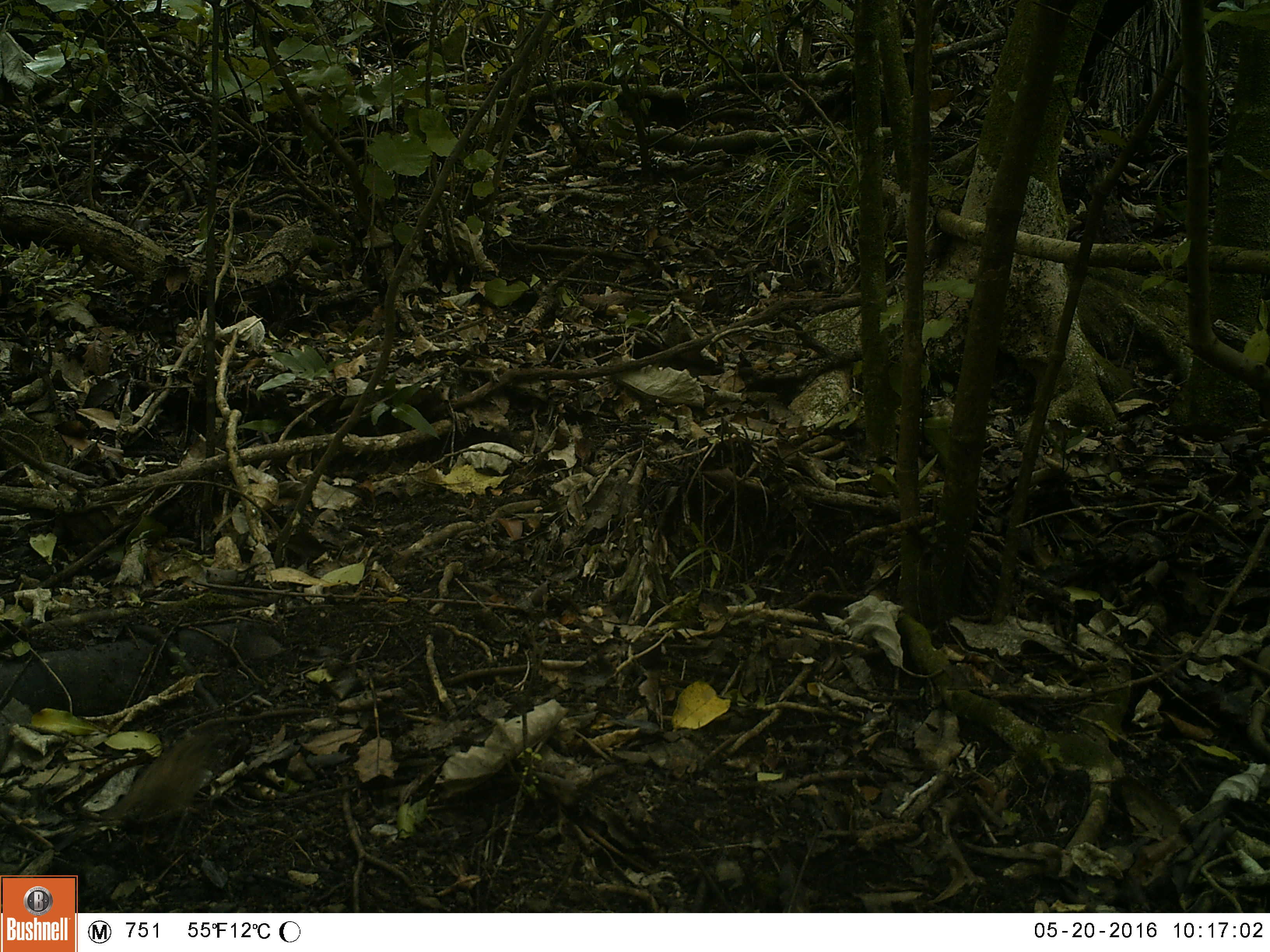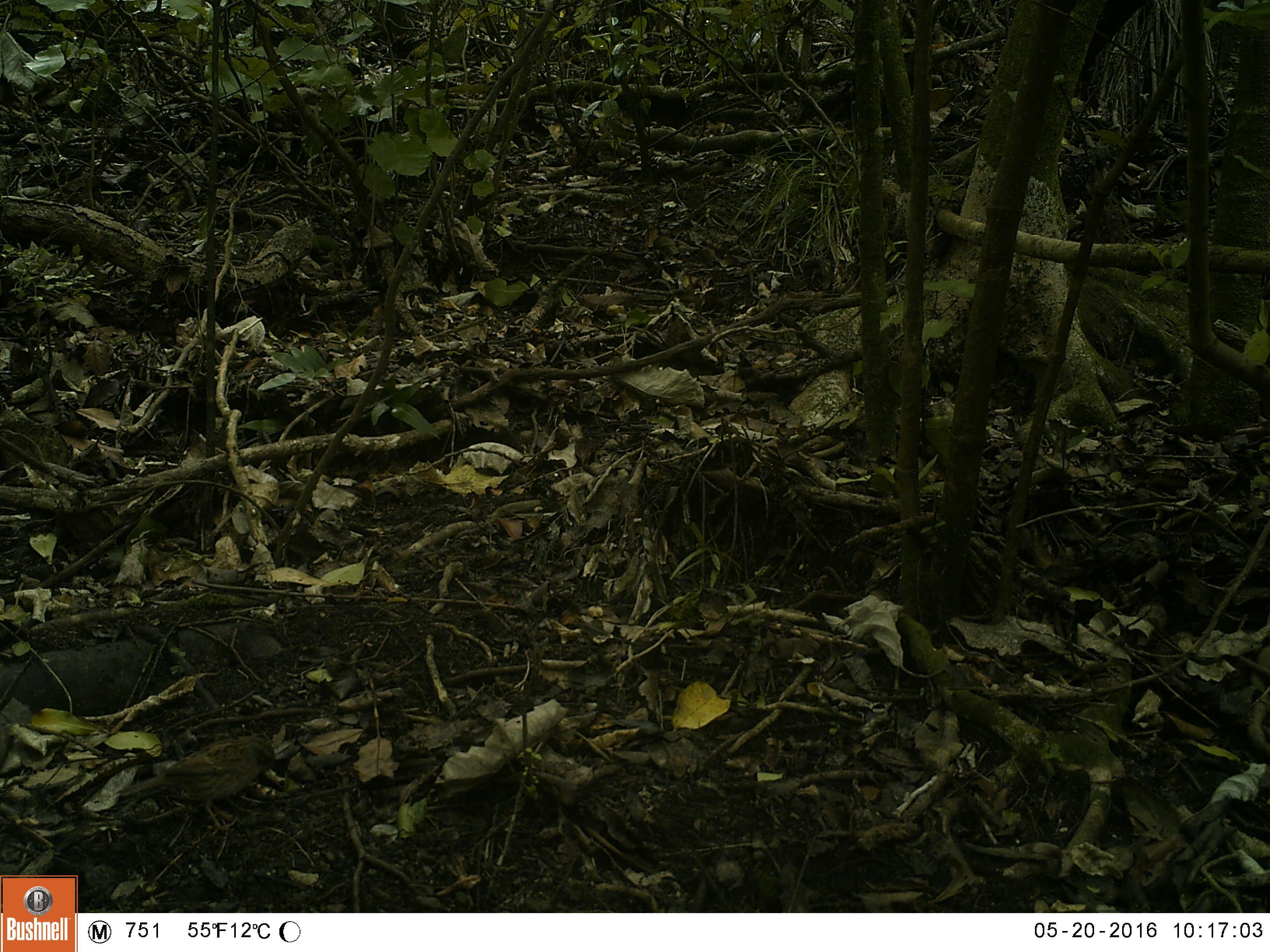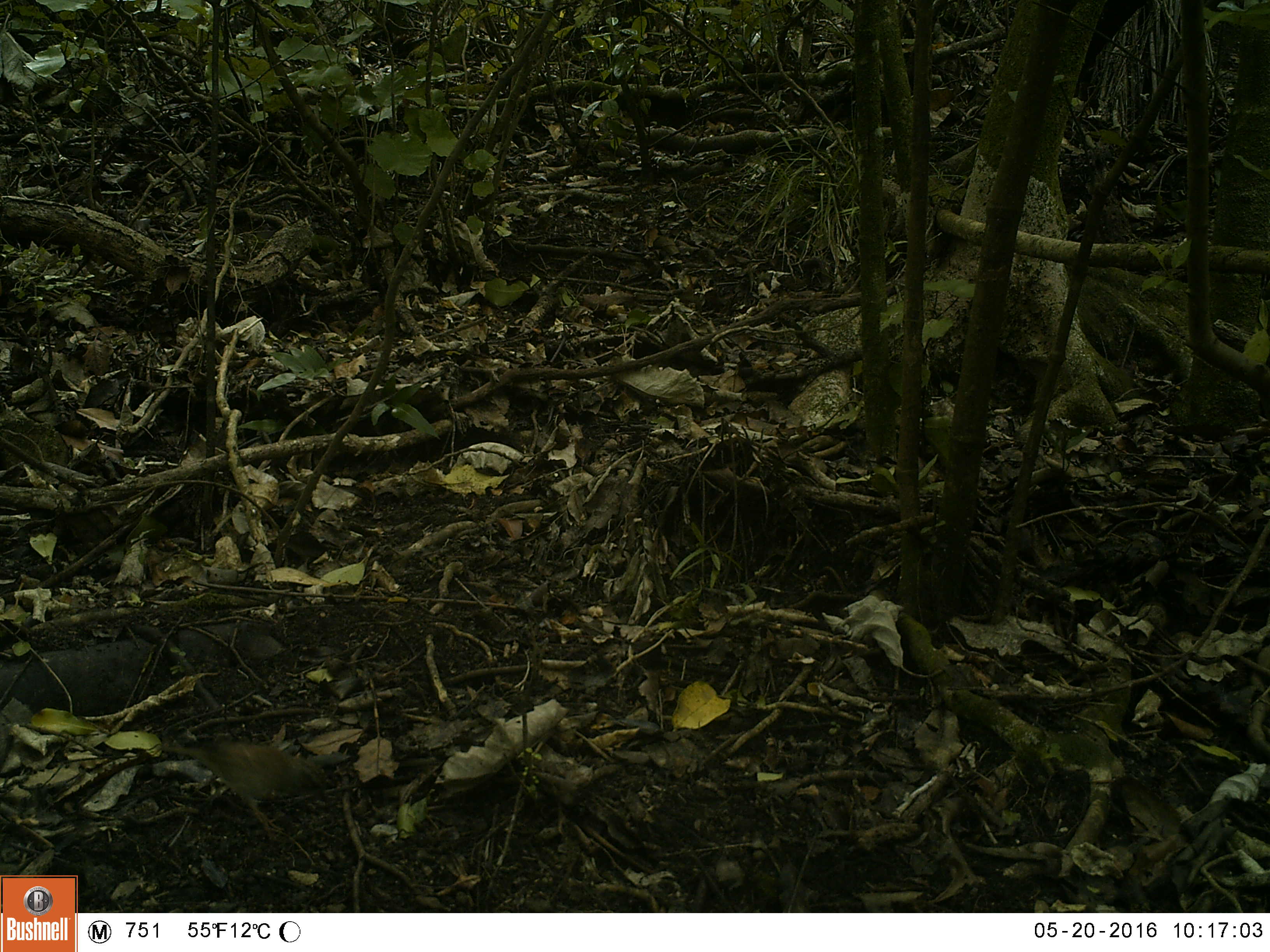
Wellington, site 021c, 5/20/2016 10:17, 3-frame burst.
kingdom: Animalia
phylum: Chordata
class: Aves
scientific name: Aves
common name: bird